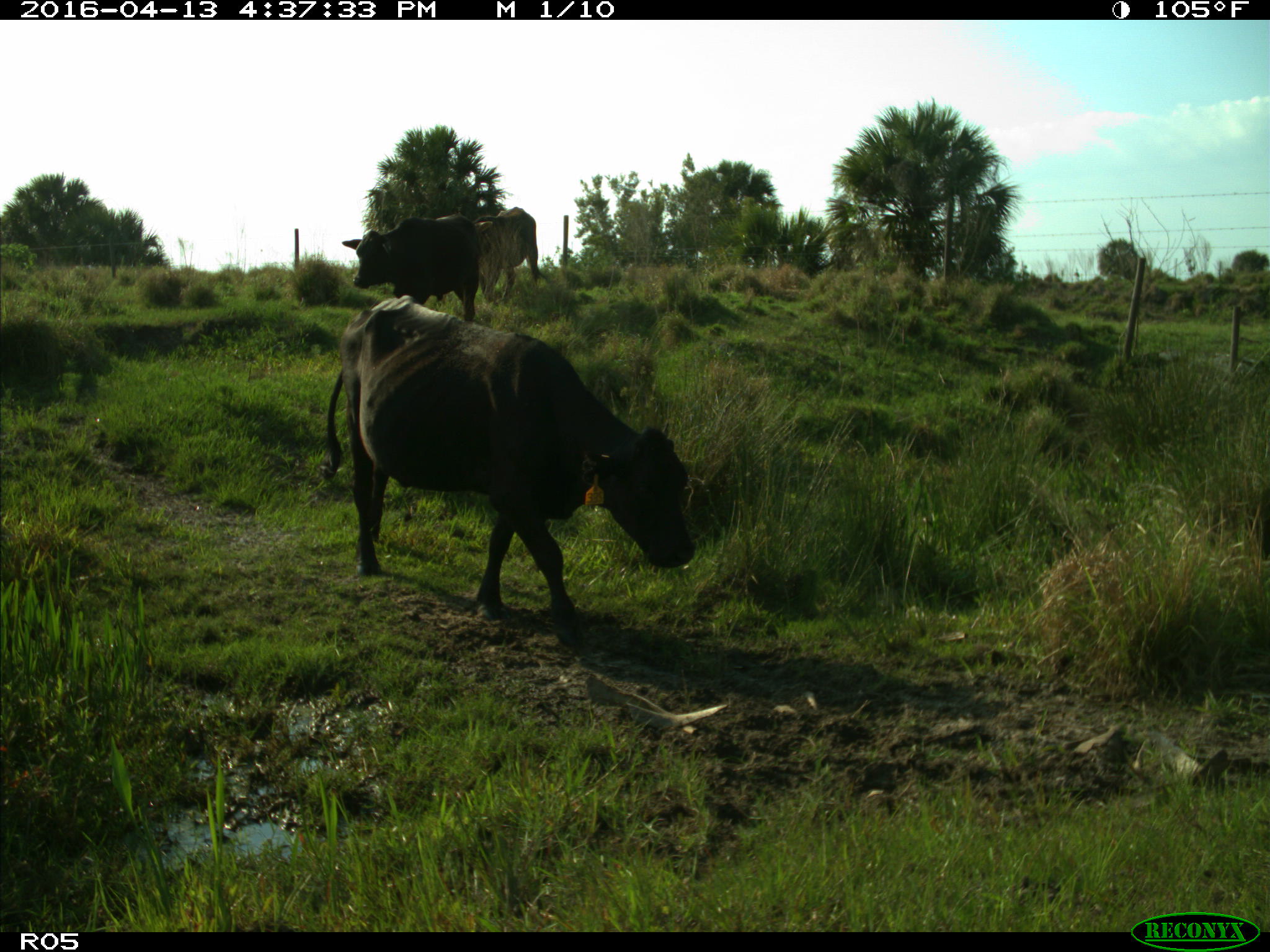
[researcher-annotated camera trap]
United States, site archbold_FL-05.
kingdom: Animalia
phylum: Chordata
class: Mammalia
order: Artiodactyla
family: Bovidae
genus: Bos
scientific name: Bos taurus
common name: domestic cow